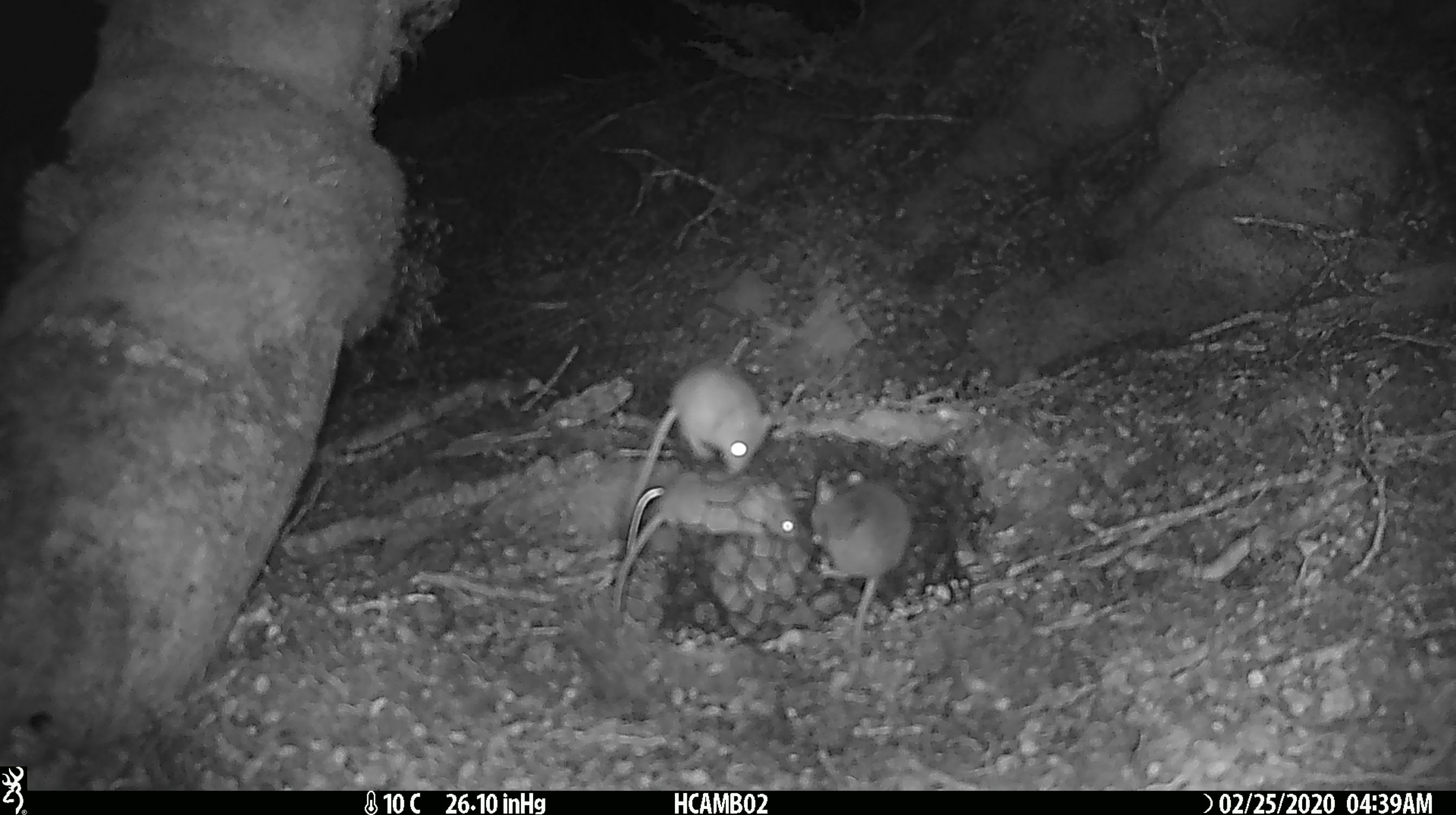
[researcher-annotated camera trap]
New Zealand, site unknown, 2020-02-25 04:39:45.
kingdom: Animalia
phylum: Chordata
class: Mammalia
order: Rodentia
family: Muridae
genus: Mus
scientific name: Mus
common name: mouse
Mouse (Mus).